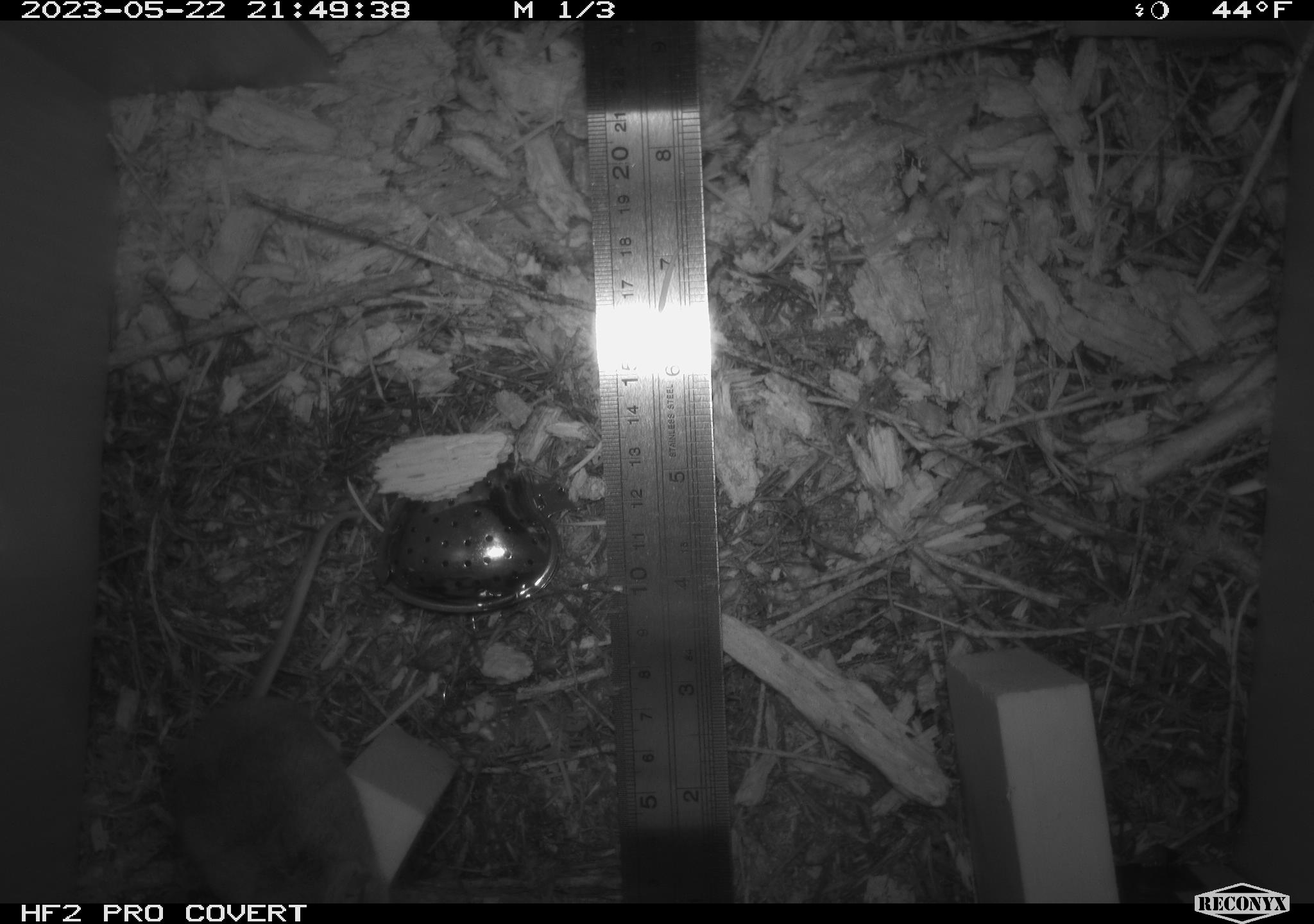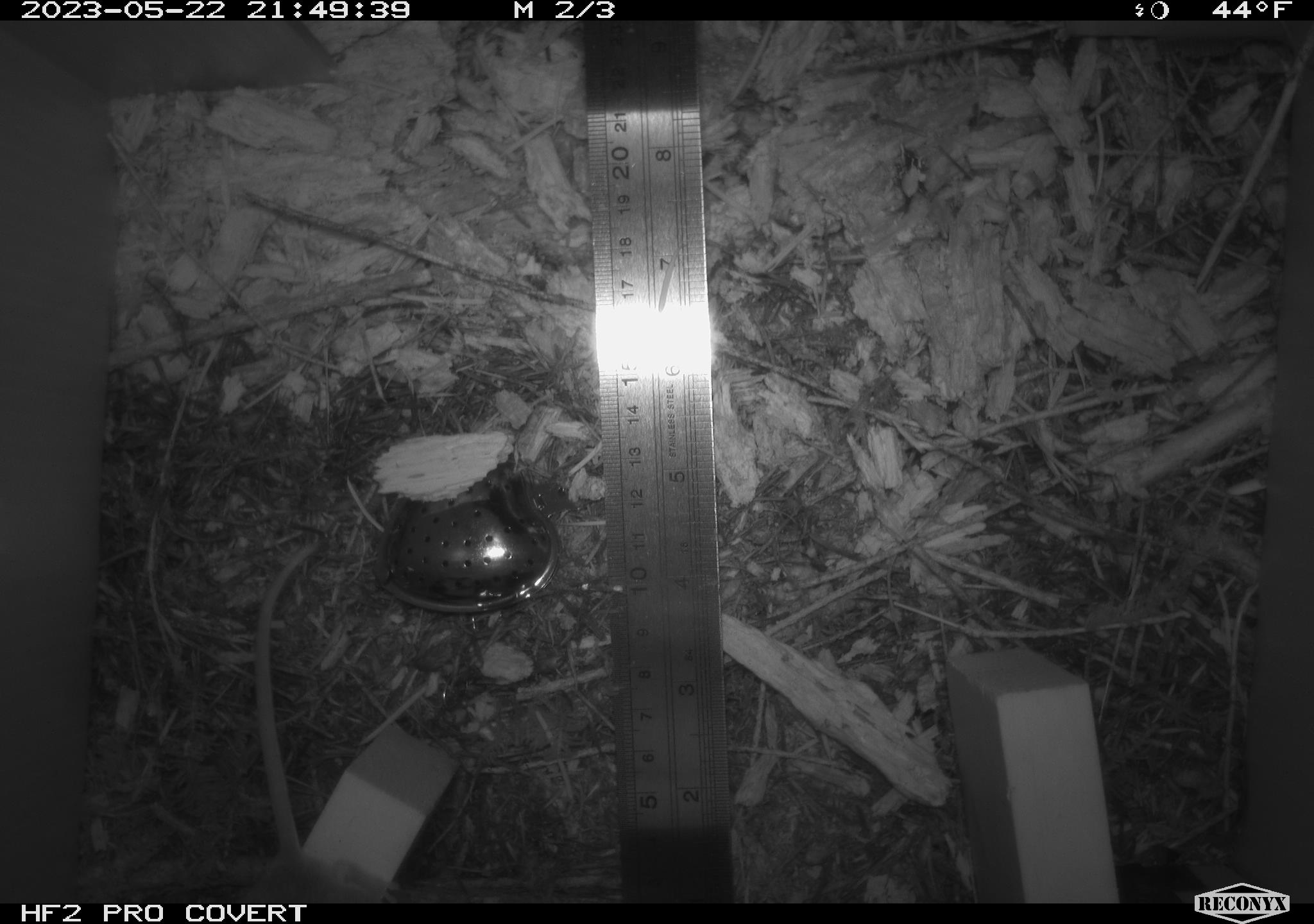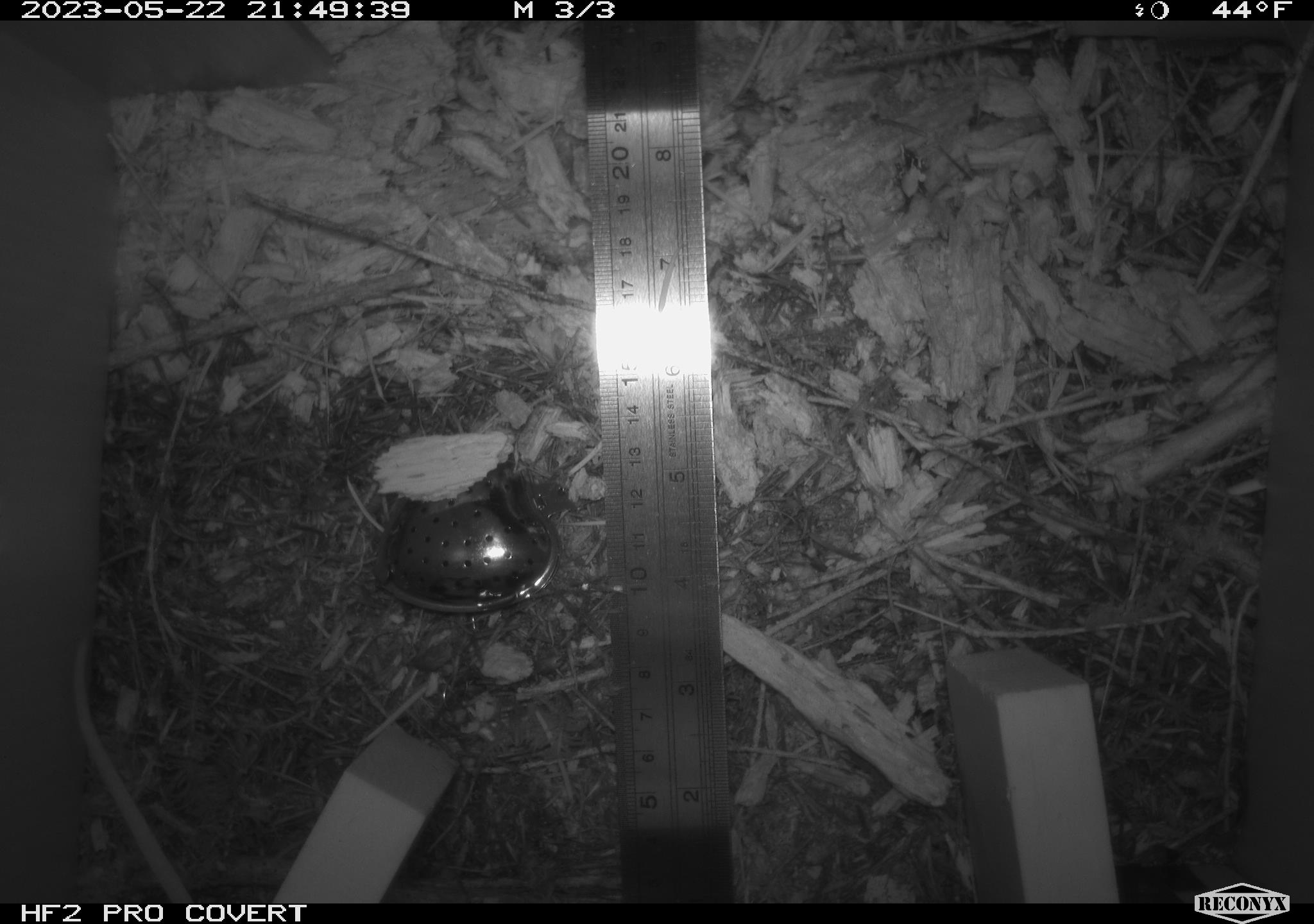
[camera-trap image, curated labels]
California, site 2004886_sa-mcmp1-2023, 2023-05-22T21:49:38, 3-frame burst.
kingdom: Animalia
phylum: Chordata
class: Mammalia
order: Rodentia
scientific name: Rodentia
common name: mouse species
Mouse species (Rodentia).